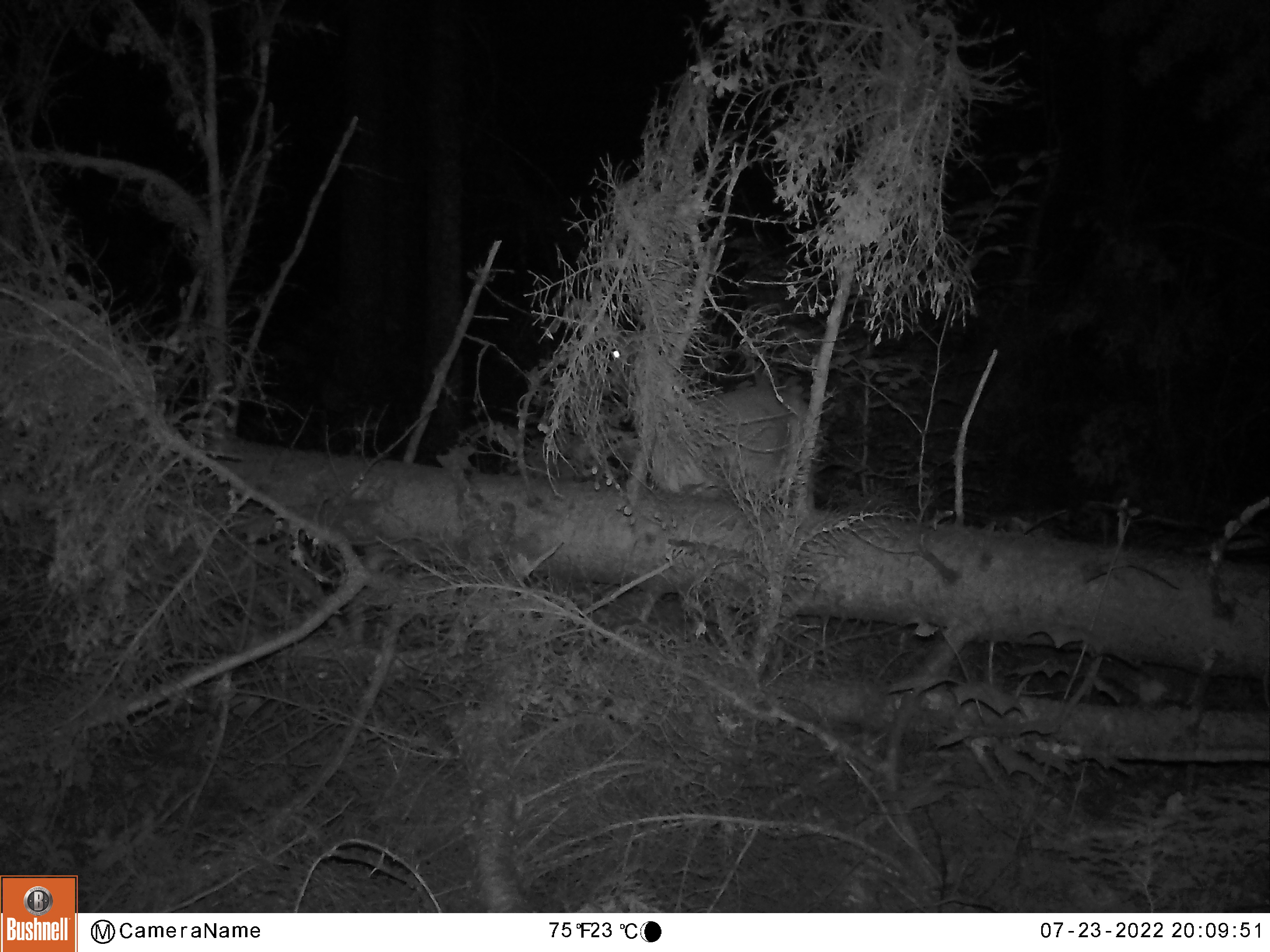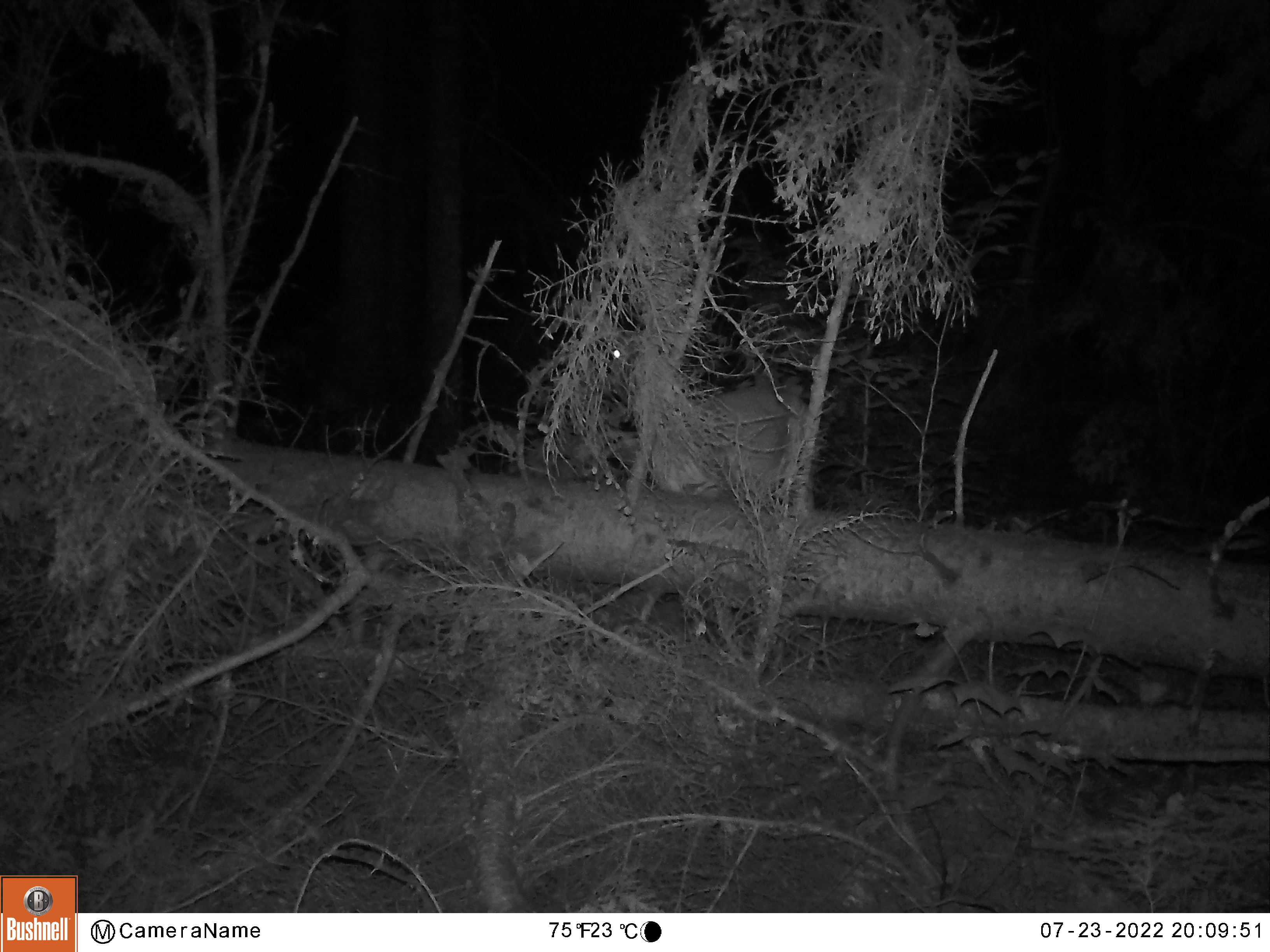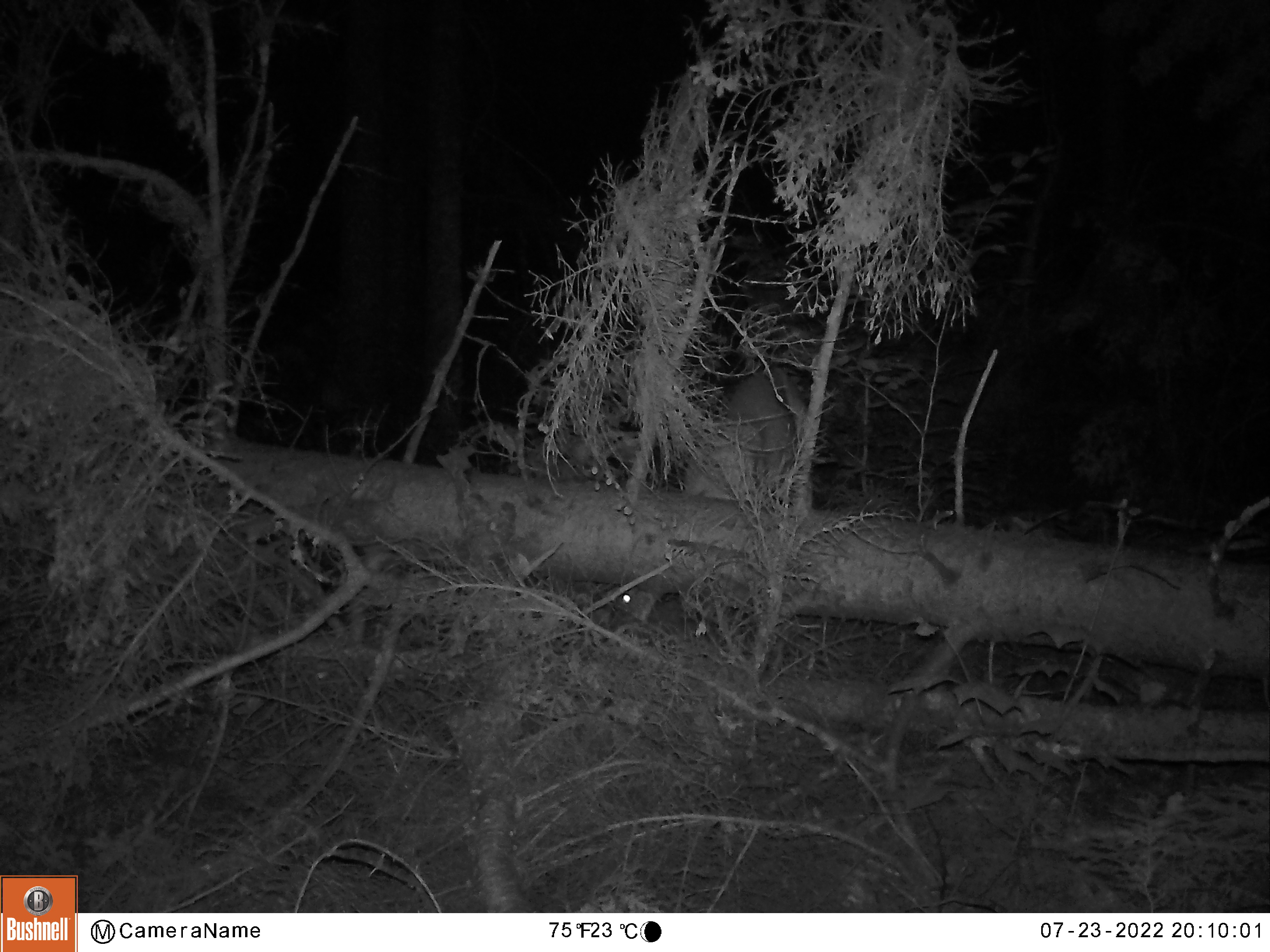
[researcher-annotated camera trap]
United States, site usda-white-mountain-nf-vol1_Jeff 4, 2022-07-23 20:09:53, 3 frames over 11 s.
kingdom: Animalia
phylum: Chordata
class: Mammalia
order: Artiodactyla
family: Cervidae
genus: Odocoileus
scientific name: Odocoileus virginianus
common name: white-tailed deer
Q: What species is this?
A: White-tailed deer (Odocoileus virginianus).